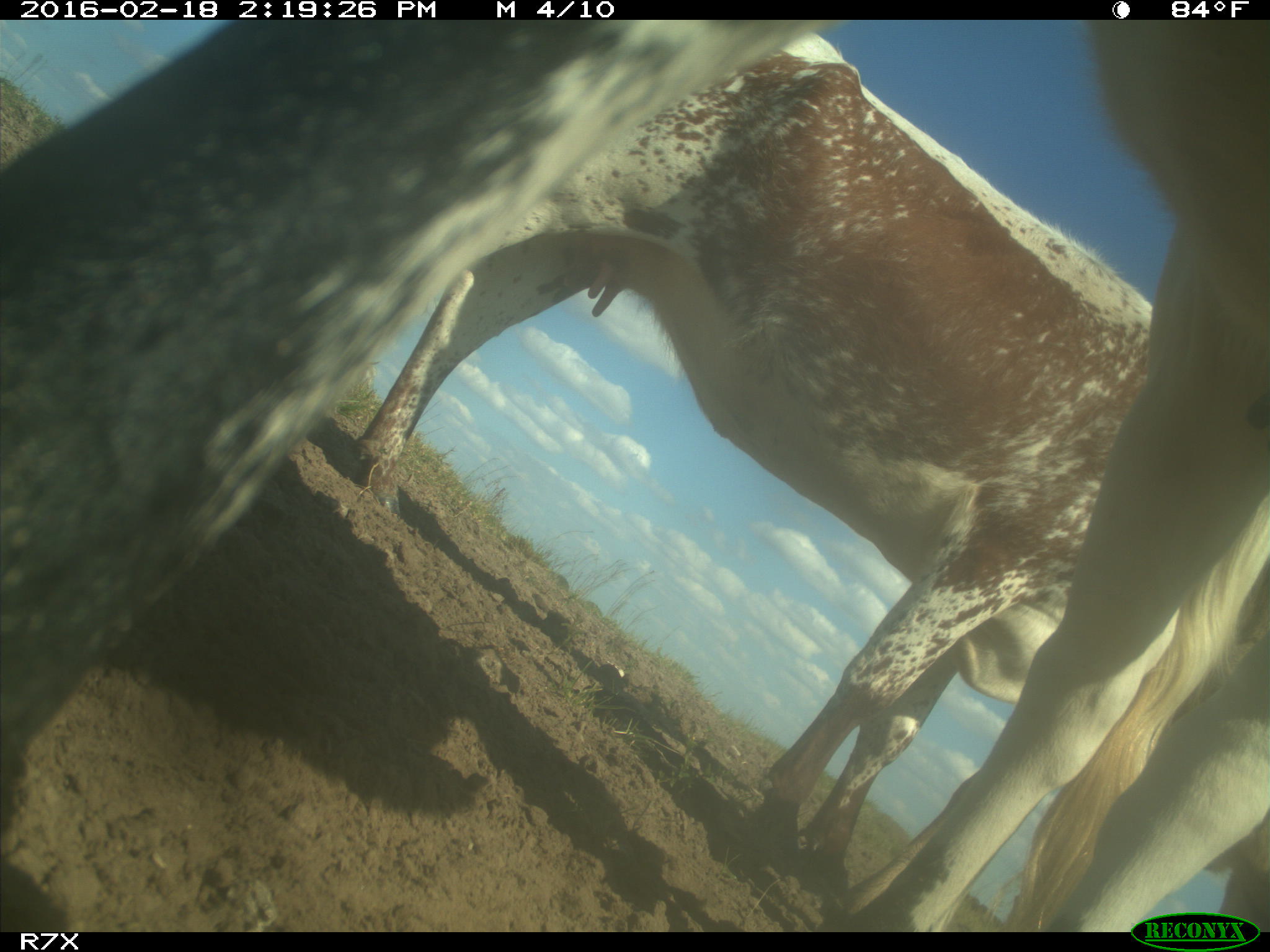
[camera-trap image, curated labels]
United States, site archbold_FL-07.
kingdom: Animalia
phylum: Chordata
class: Mammalia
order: Artiodactyla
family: Bovidae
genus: Bos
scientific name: Bos taurus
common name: domestic cow